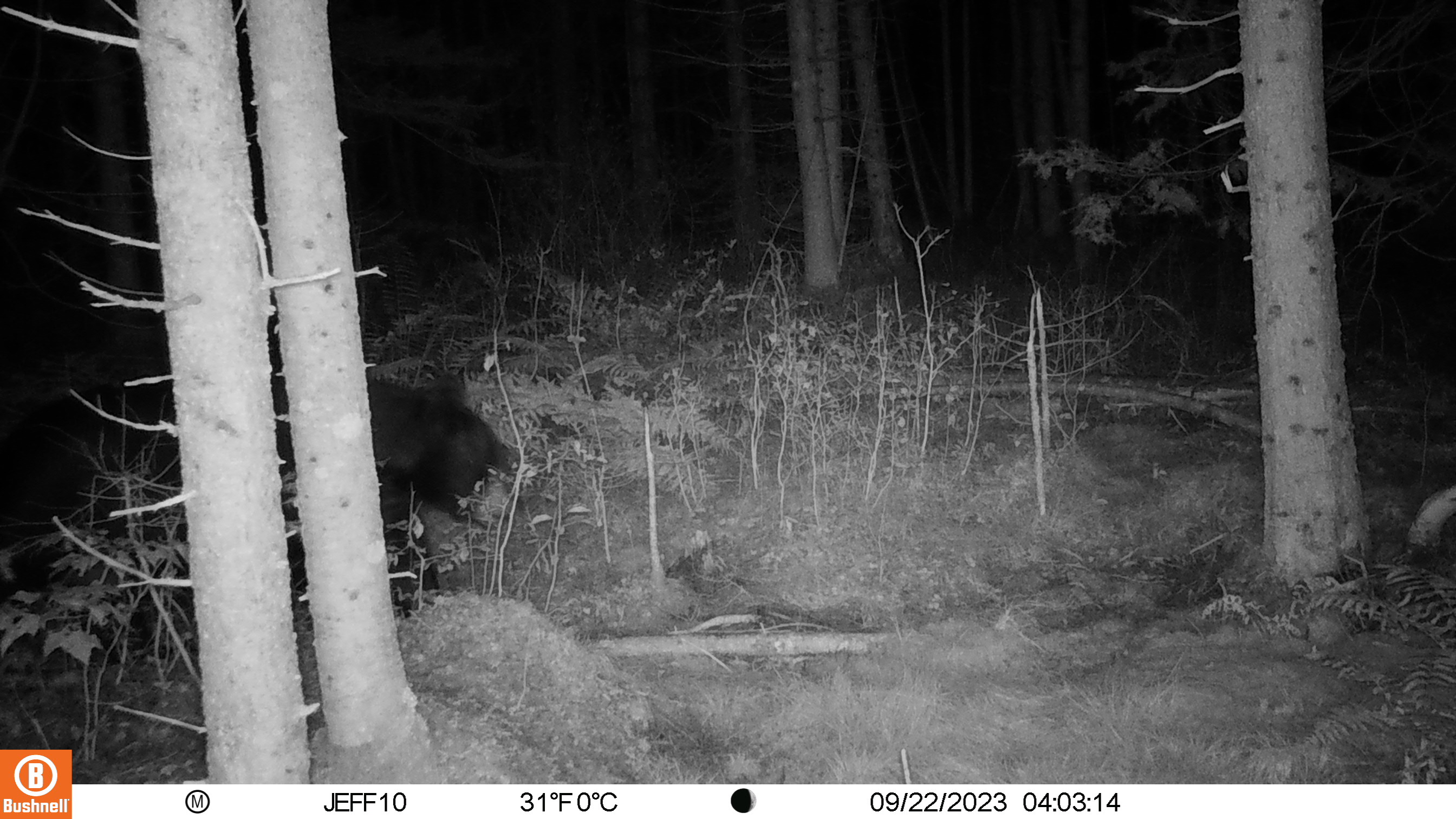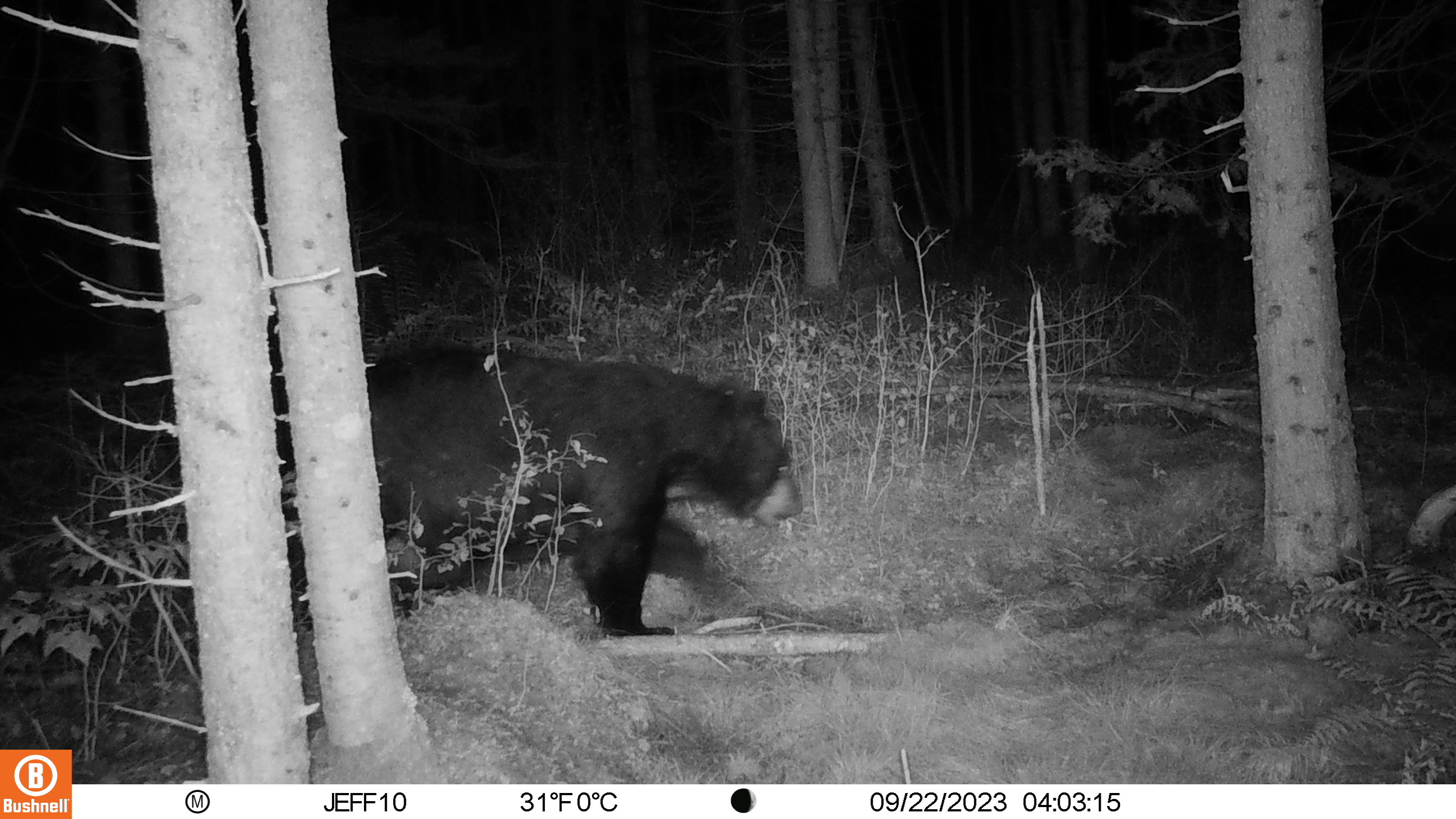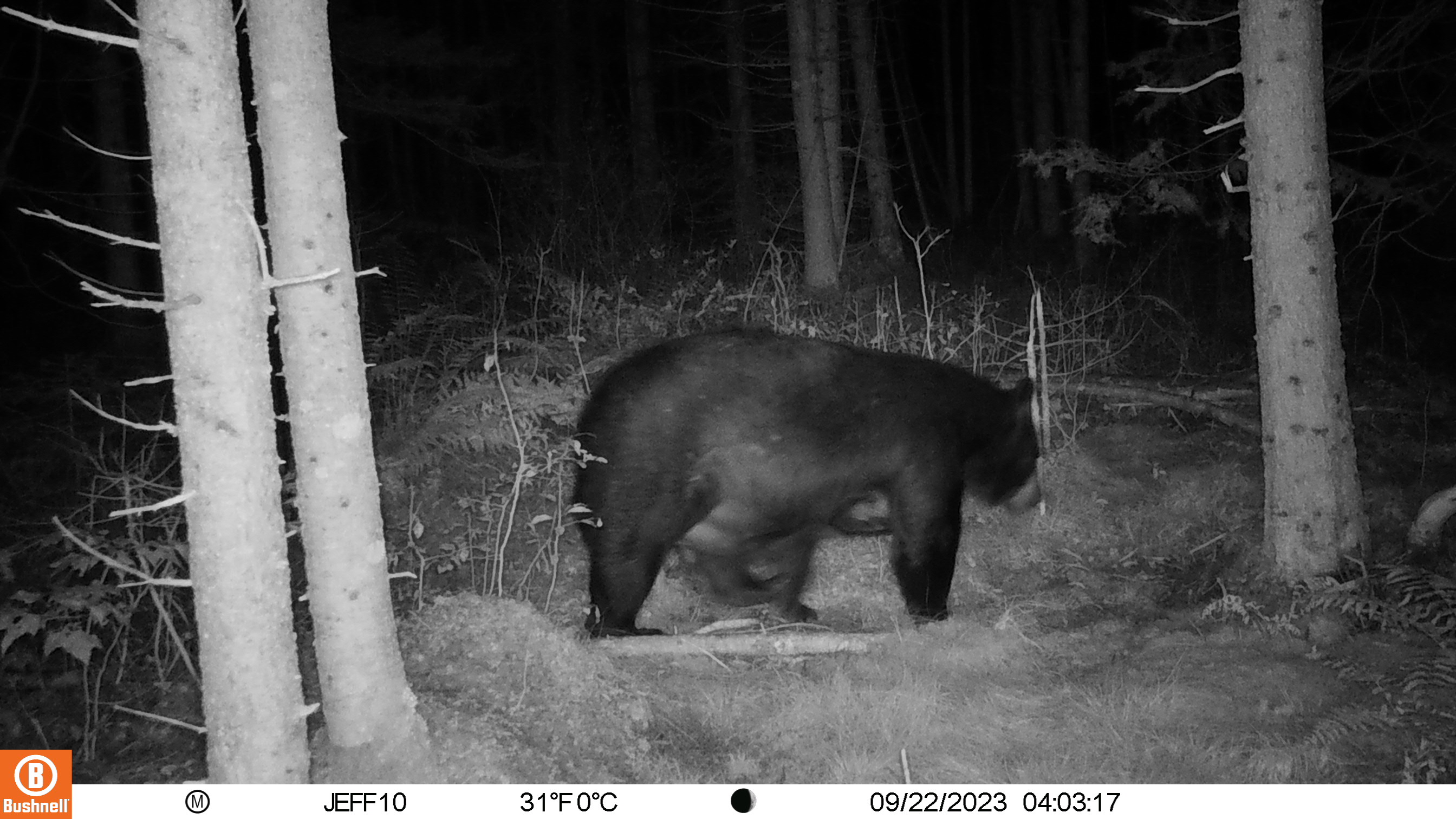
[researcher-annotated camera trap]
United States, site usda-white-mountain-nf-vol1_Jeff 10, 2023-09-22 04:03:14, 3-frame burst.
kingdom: Animalia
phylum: Chordata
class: Mammalia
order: Carnivora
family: Ursidae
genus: Ursus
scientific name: Ursus americanus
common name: black bear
Black bear (Ursus americanus).